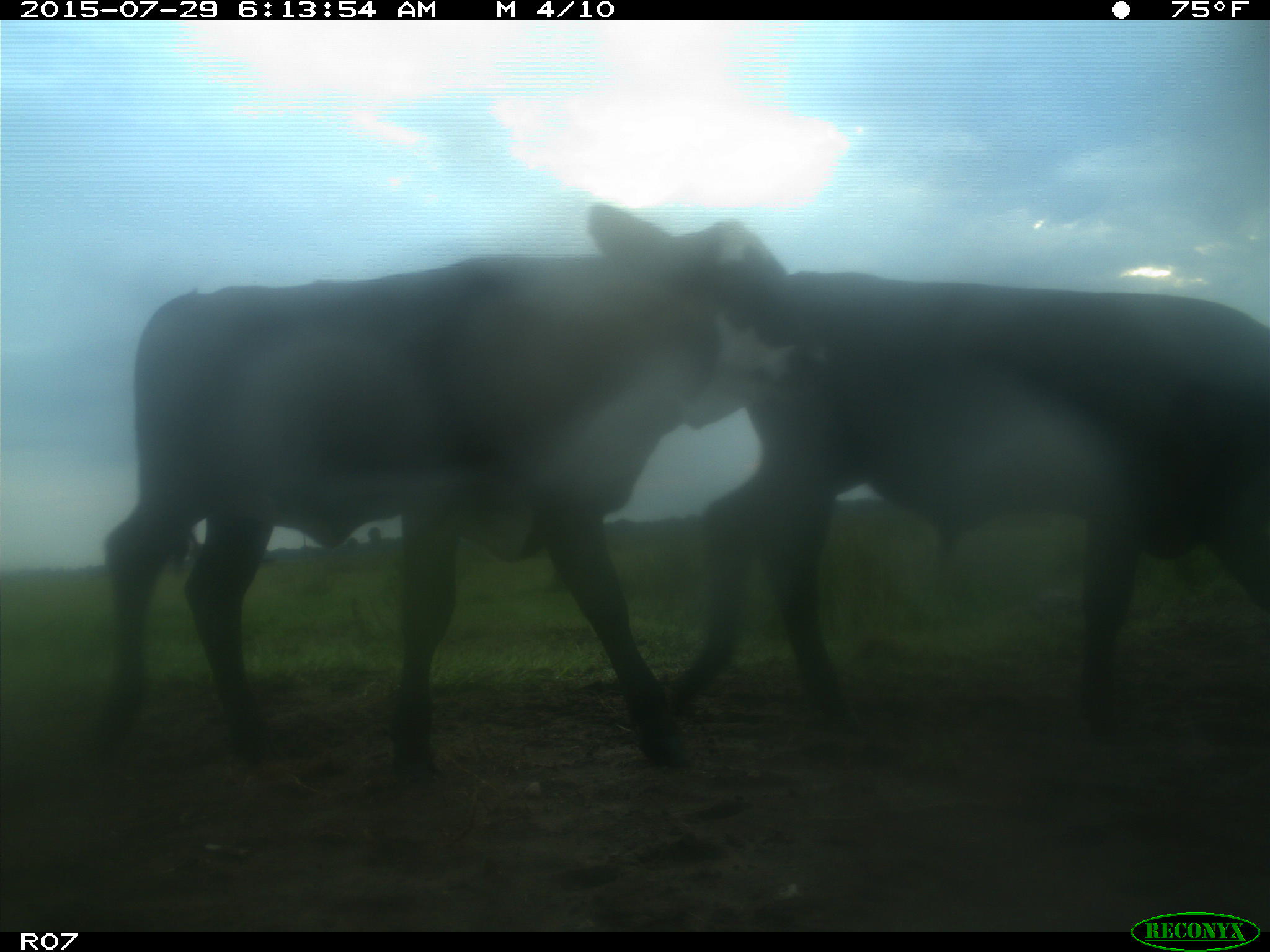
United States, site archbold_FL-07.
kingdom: Animalia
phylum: Chordata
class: Mammalia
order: Artiodactyla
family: Bovidae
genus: Bos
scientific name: Bos taurus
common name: domestic cow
Bos taurus (domestic cow).